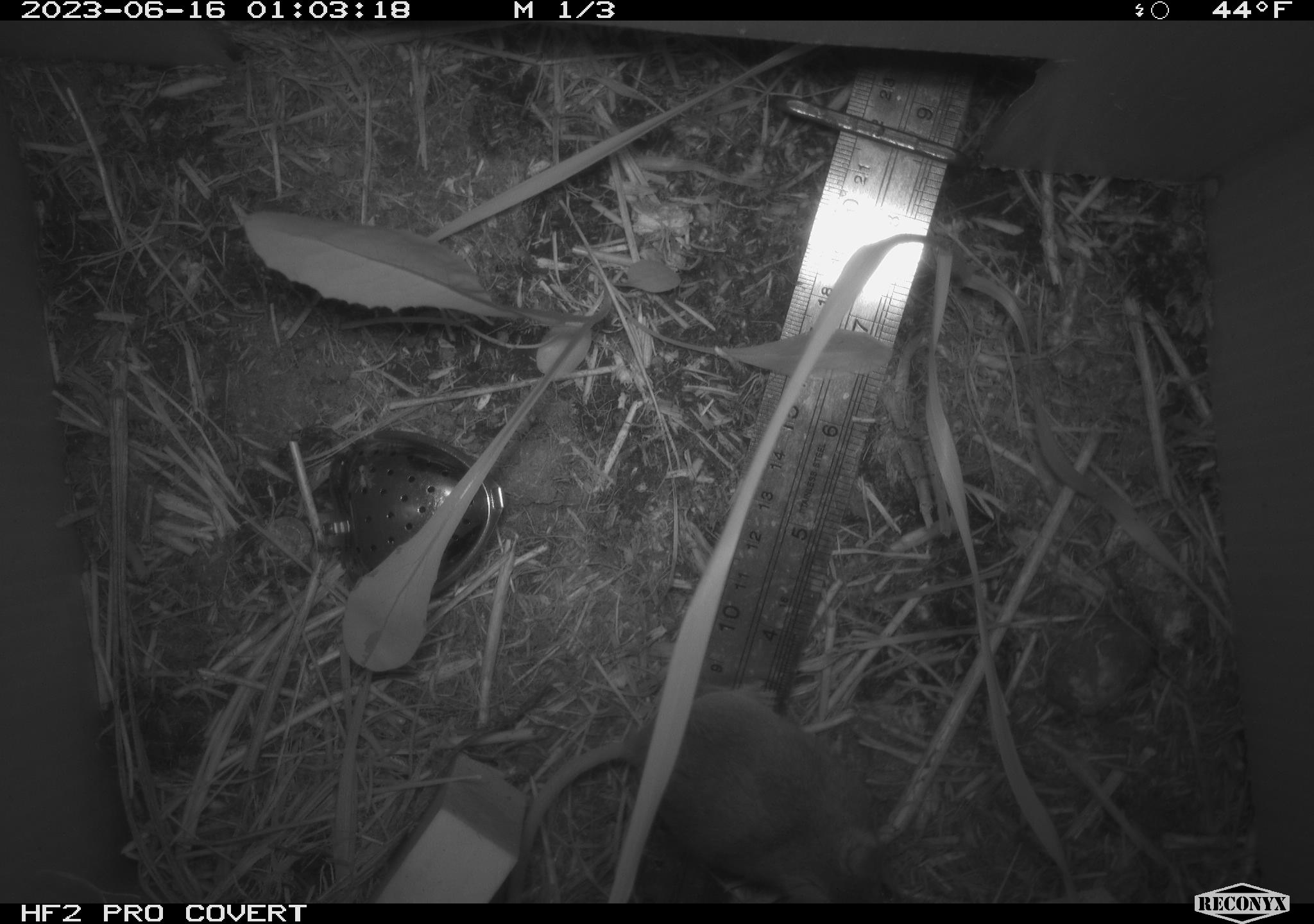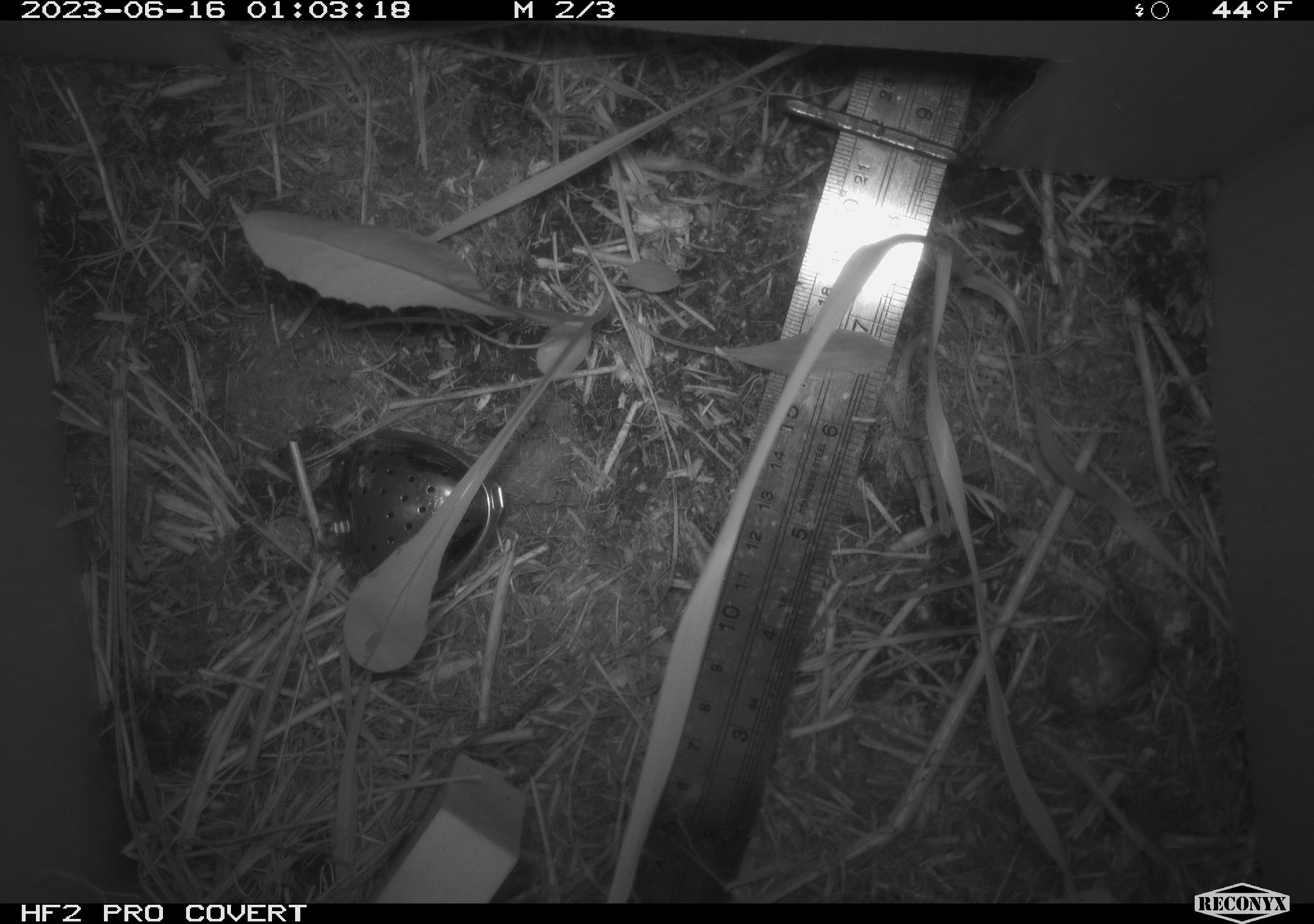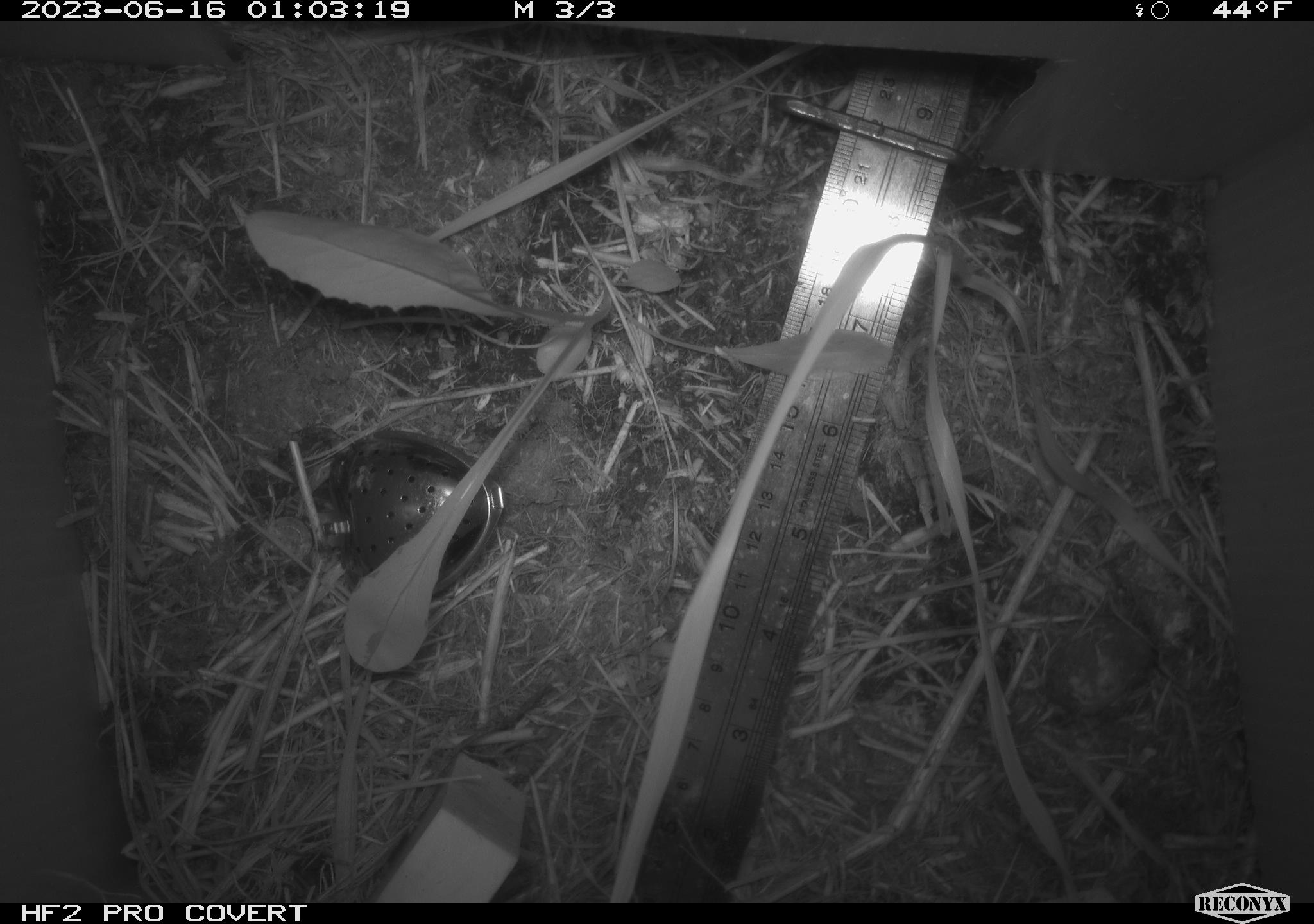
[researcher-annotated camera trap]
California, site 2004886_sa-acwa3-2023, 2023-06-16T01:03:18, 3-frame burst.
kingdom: Animalia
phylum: Chordata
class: Mammalia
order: Rodentia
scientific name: Rodentia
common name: mouse species